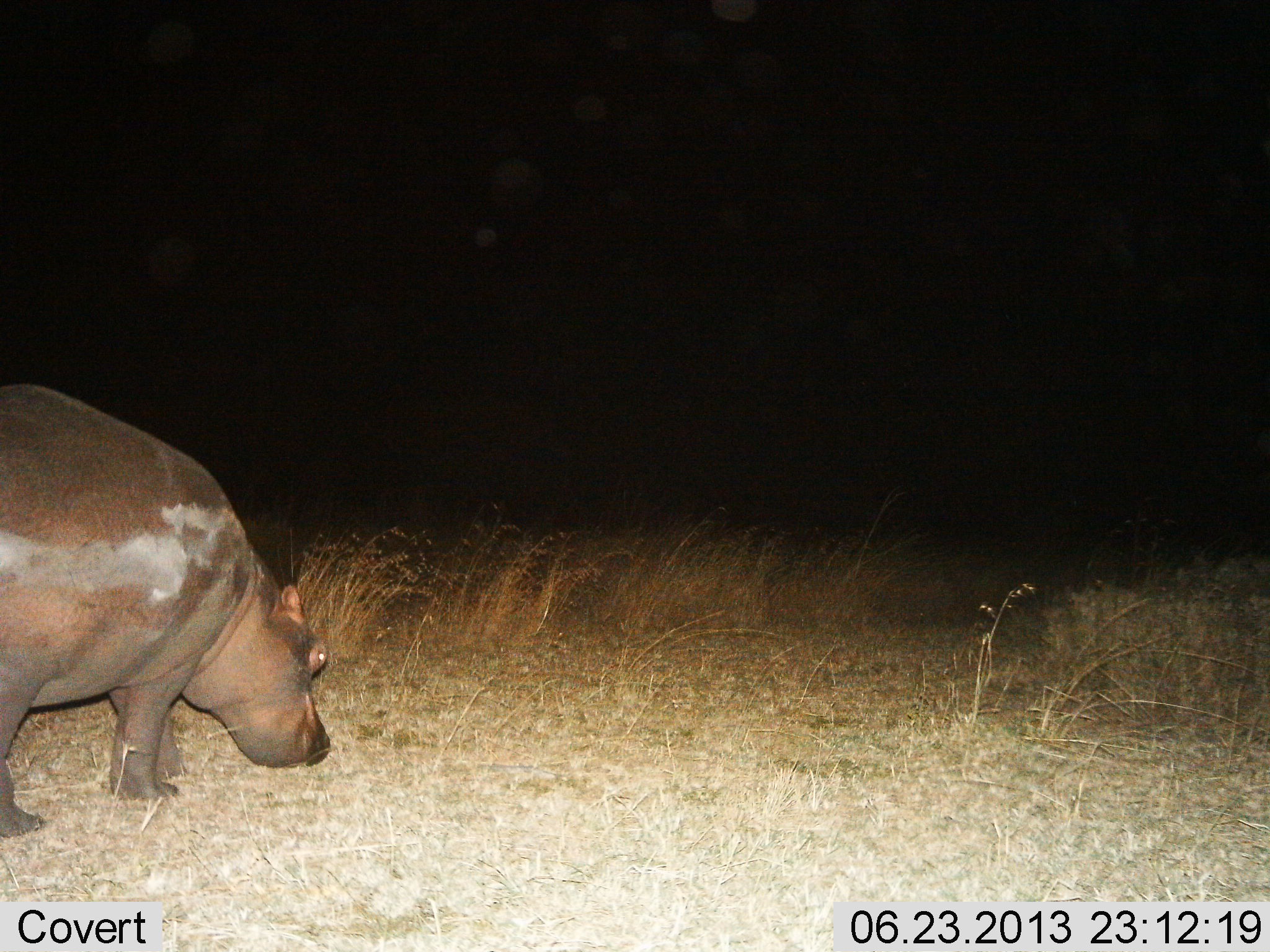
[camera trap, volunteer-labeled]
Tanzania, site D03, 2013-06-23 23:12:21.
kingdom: Animalia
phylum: Chordata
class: Mammalia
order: Artiodactyla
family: Hippopotamidae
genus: Hippopotamus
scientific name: Hippopotamus amphibius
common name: hippopotamus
Hippopotamus (Hippopotamus amphibius), count 1. Behavior (volunteer vote fractions): standing 20%, resting 0%, moving 46%, interacting 0%. Young present (vote fraction): 0%. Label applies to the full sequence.